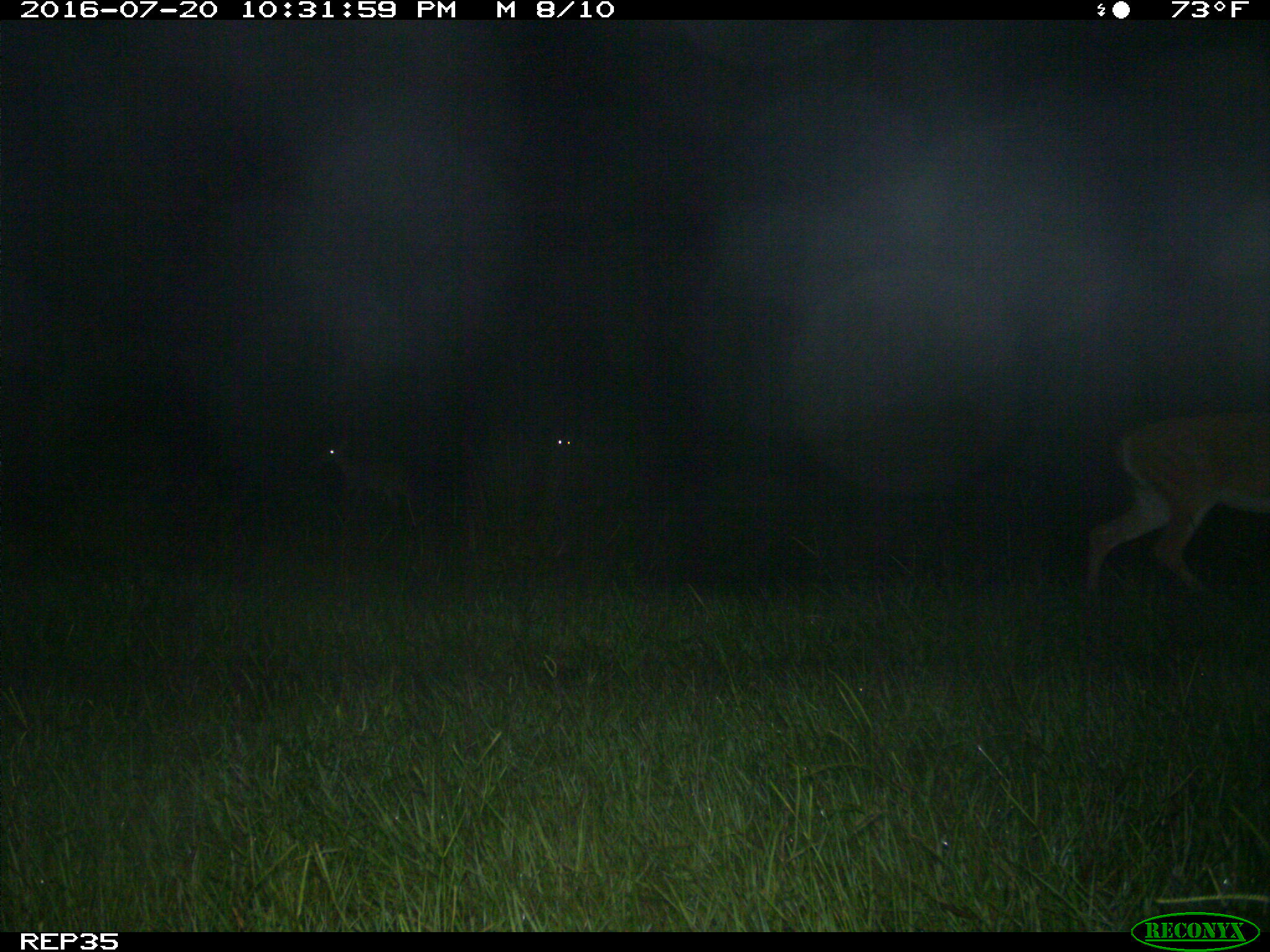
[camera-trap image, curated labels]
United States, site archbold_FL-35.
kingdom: Animalia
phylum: Chordata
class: Mammalia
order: Artiodactyla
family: Cervidae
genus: Odocoileus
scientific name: Odocoileus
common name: deer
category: unidentified deer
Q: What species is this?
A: Unidentified deer (deer) (Odocoileus).